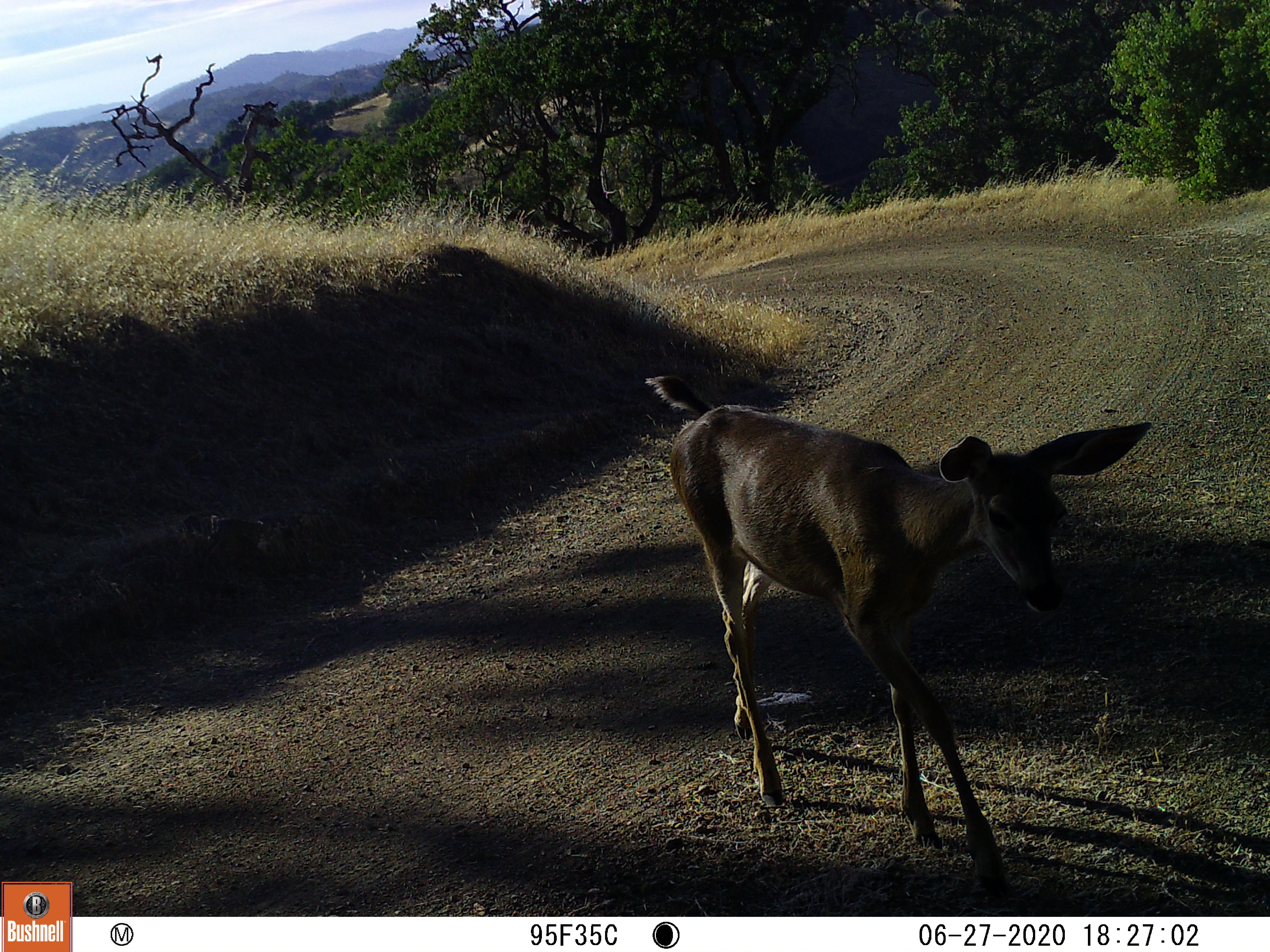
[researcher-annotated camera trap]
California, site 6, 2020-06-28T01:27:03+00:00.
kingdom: Animalia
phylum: Chordata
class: Mammalia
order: Artiodactyla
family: Cervidae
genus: Odocoileus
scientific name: Odocoileus hemionus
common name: mule deer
Mule deer (Odocoileus hemionus).